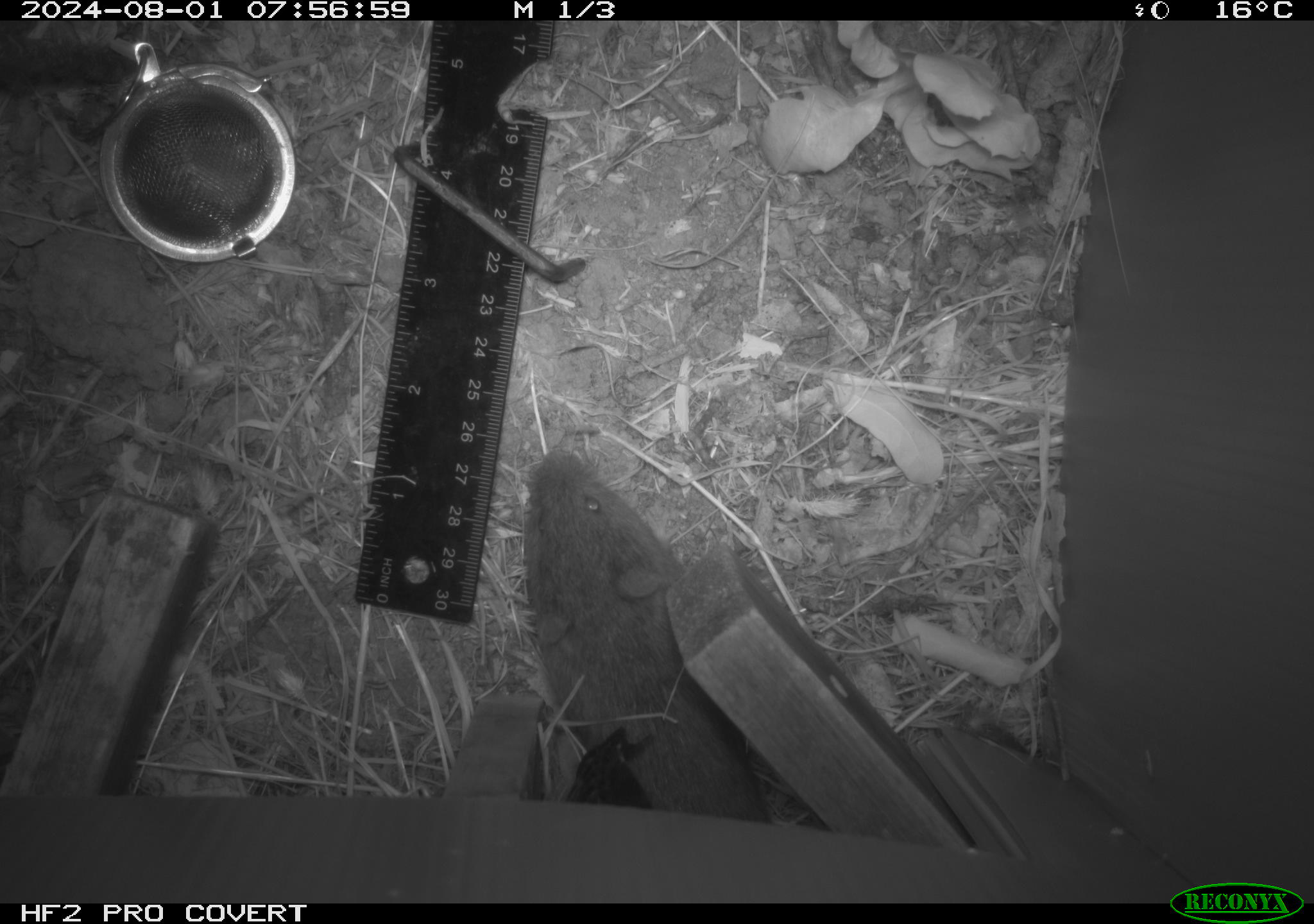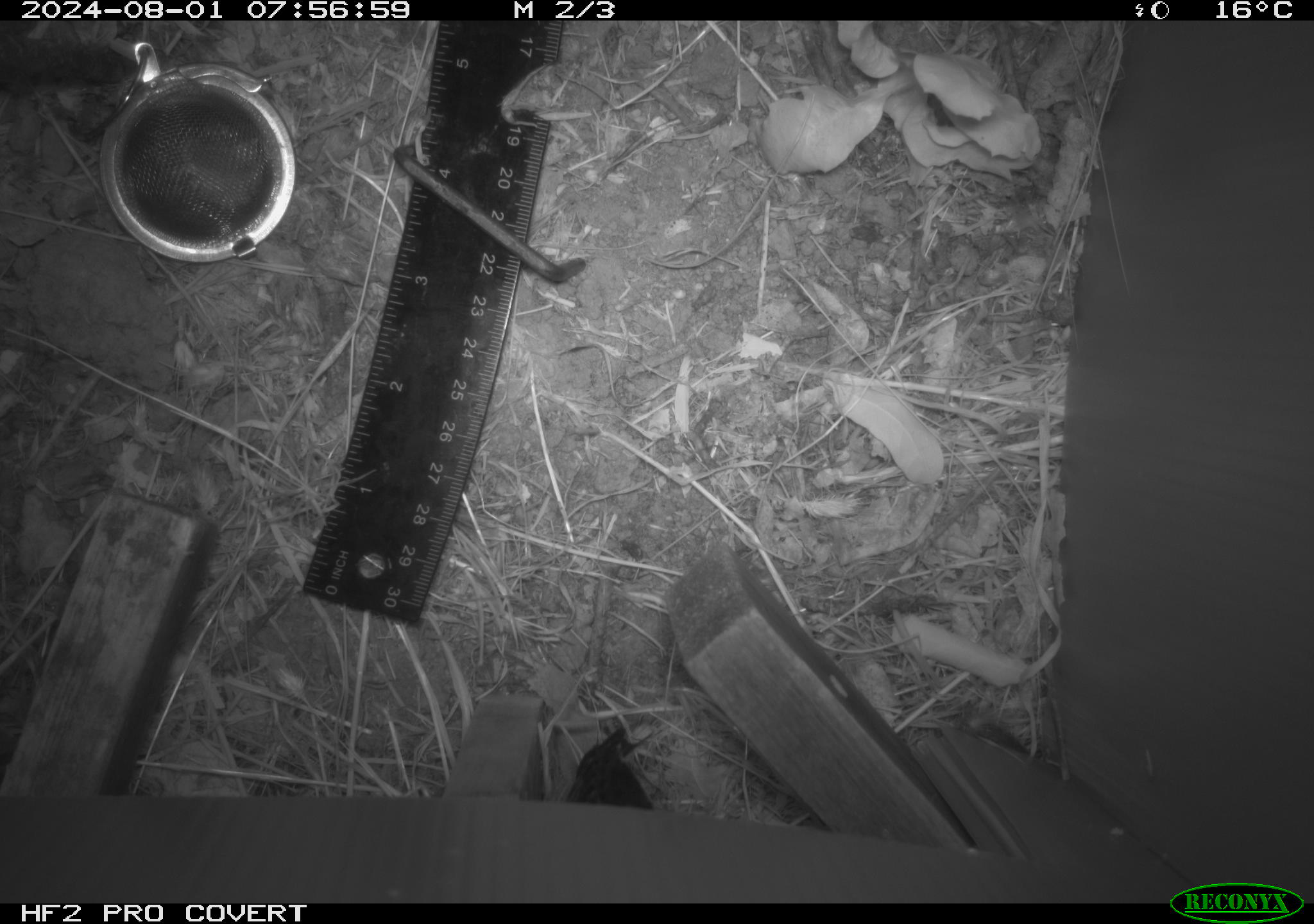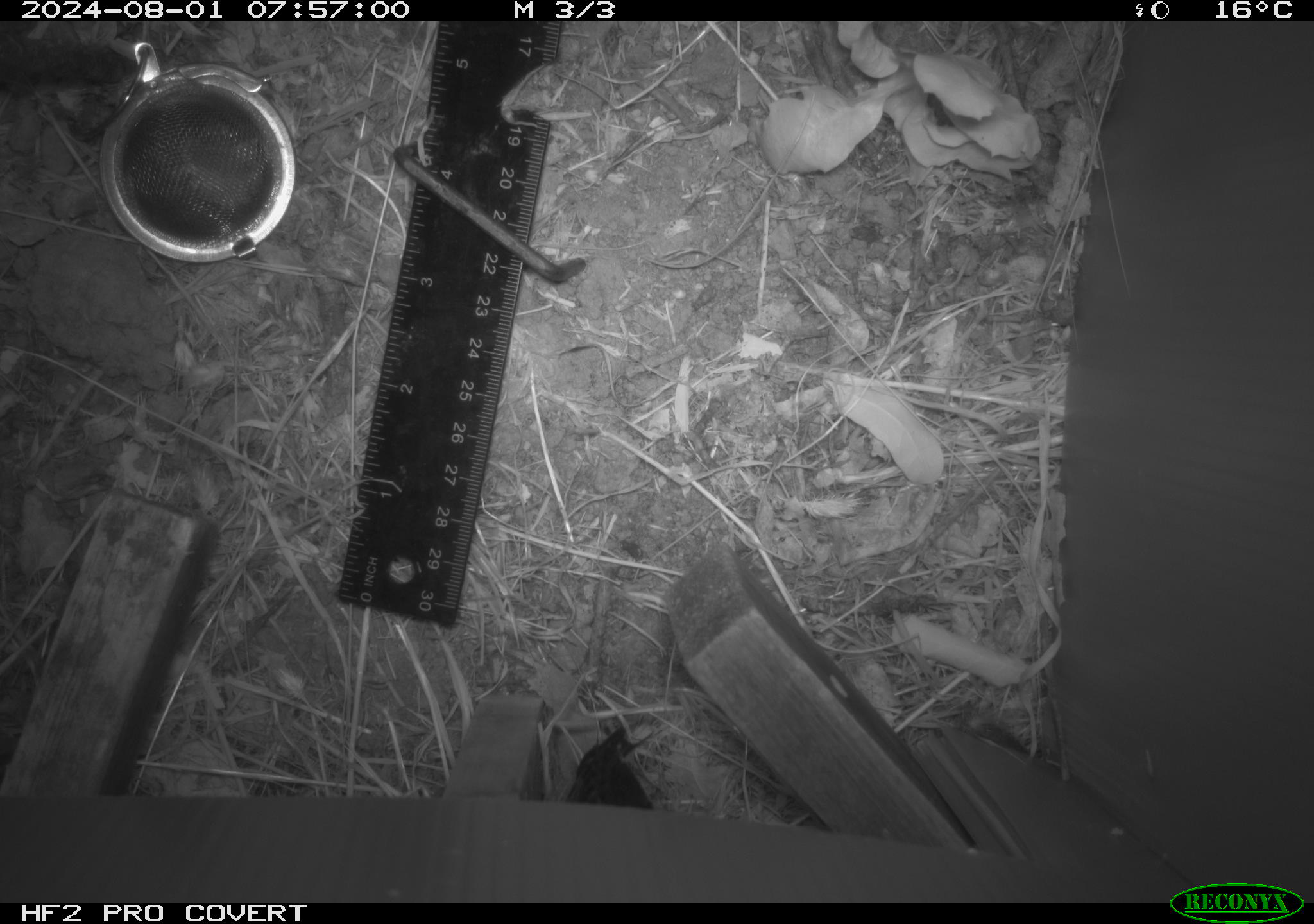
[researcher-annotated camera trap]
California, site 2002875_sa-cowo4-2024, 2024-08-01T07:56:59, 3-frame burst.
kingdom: Animalia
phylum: Chordata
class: Mammalia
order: Rodentia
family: Cricetidae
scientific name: Arvicolinae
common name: voles, lemmings, and muskrats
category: arvicolinae subfamily